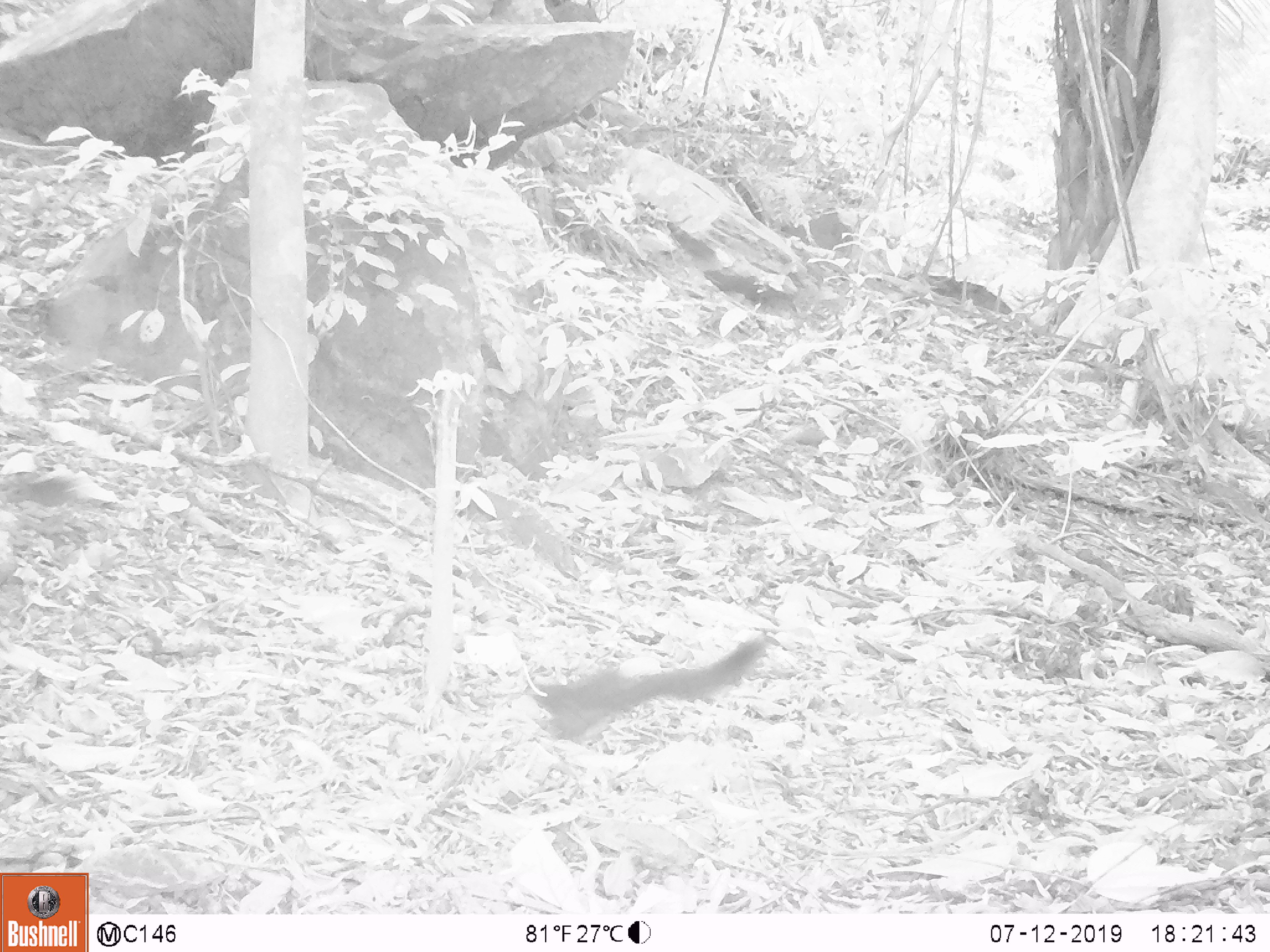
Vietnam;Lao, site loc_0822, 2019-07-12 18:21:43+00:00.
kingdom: Animalia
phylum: Chordata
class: Mammalia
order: Rodentia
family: Sciuridae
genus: Sciurus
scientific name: Sciurus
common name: squirrel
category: unidentified squirrel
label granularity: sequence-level